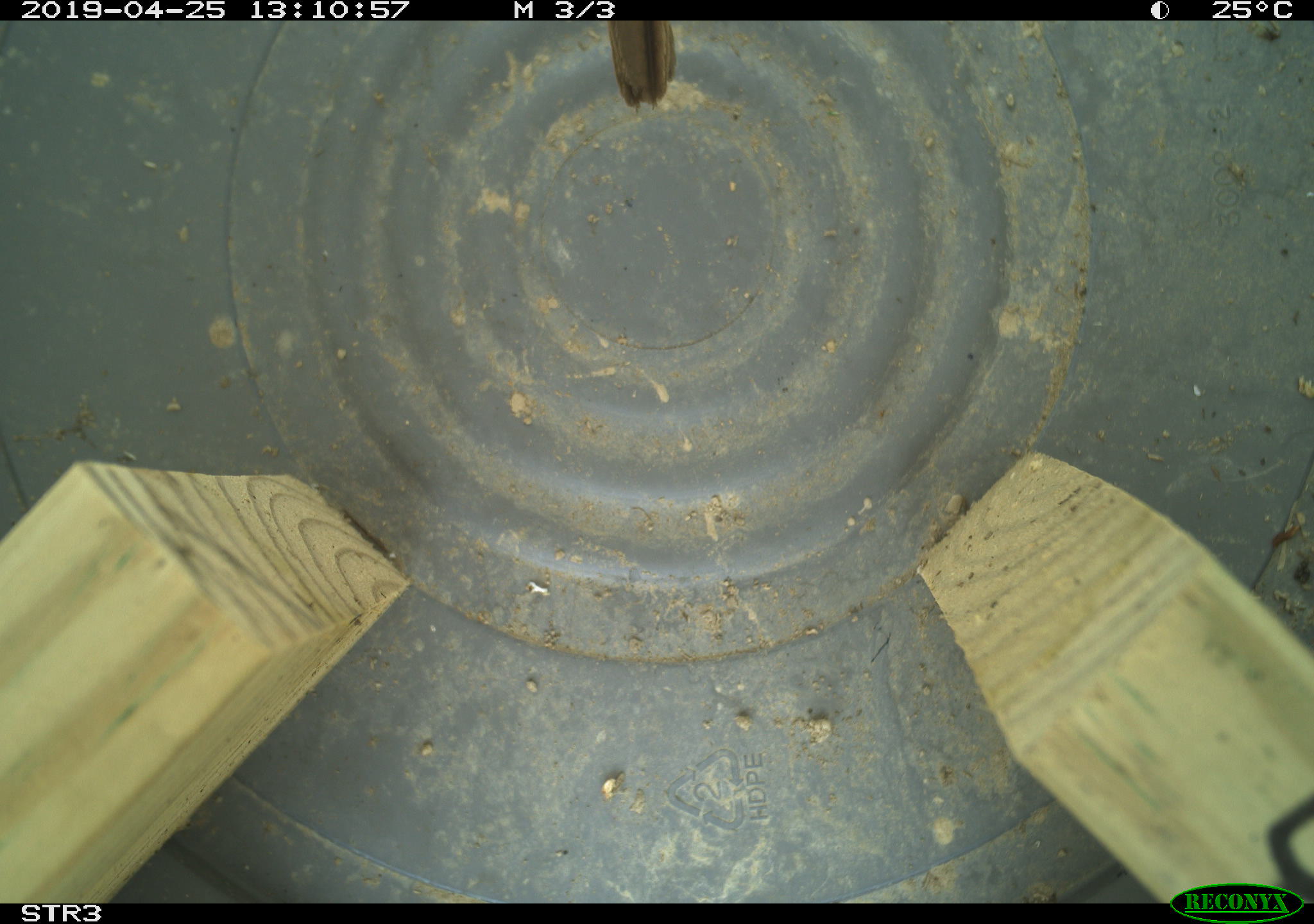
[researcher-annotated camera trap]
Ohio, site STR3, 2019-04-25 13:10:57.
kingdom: Animalia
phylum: Chordata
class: Aves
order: Passeriformes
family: Passerellidae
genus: Melospiza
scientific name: Melospiza melodia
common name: song sparrow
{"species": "song sparrow (Melospiza melodia)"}